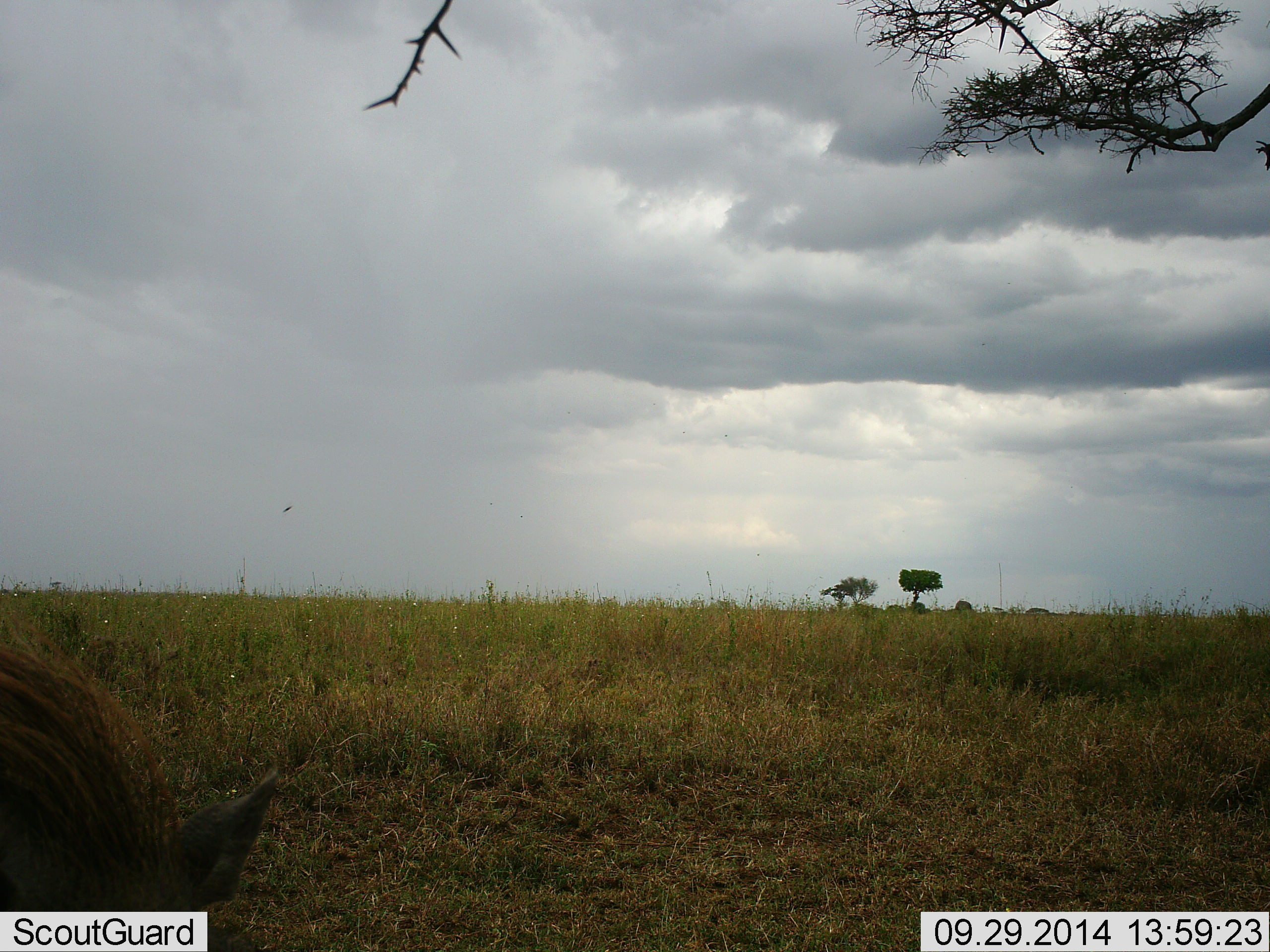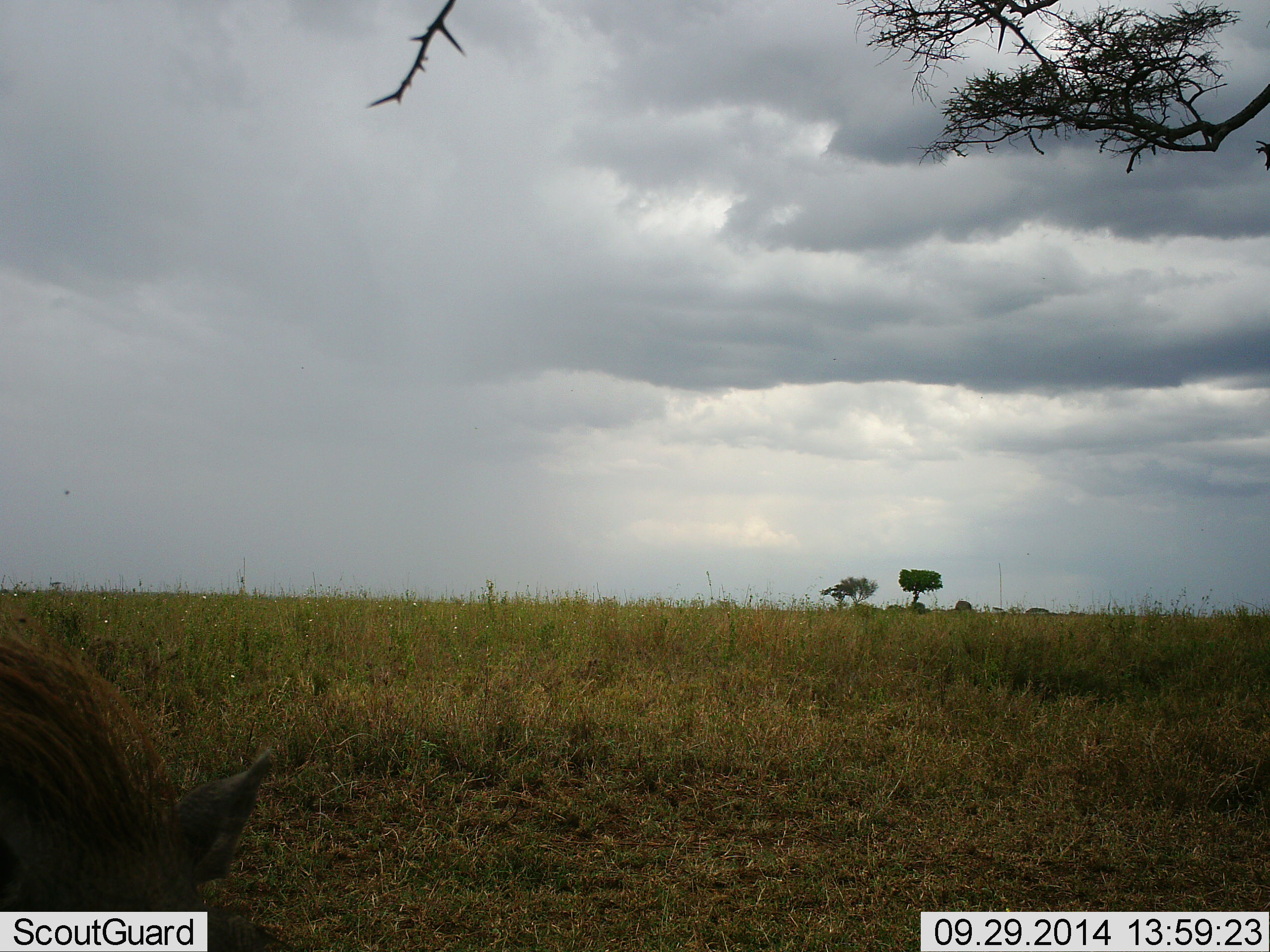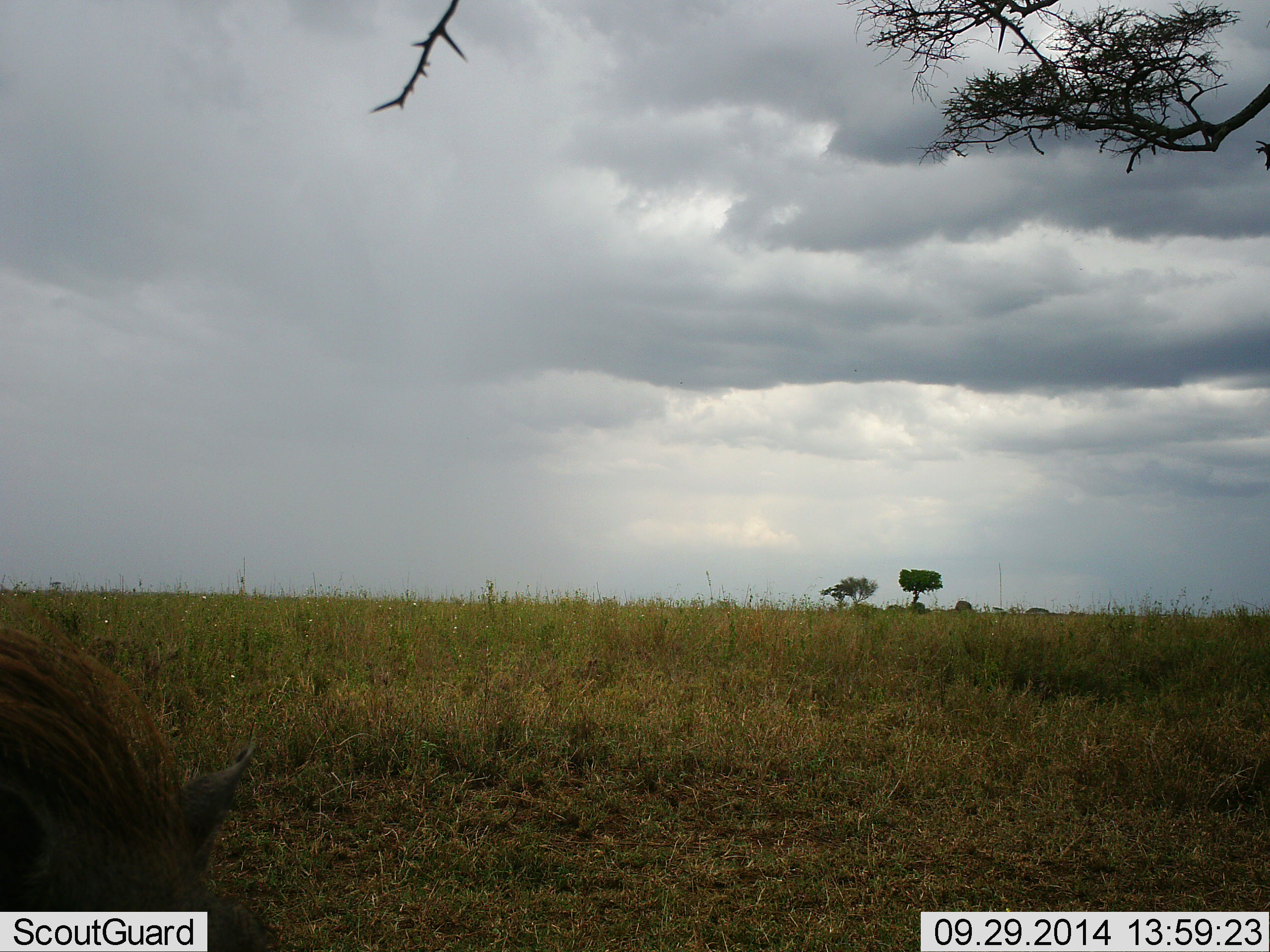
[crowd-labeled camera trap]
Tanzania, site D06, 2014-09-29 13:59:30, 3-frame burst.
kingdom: Animalia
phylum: Chordata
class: Mammalia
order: Artiodactyla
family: Suidae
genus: Phacochoerus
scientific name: Phacochoerus africanus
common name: warthog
Warthog (Phacochoerus africanus), count 1. Behavior (volunteer vote fractions): standing 50%, resting 0%, moving 10%, interacting 0%. Young present (vote fraction): 0%. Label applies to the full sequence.